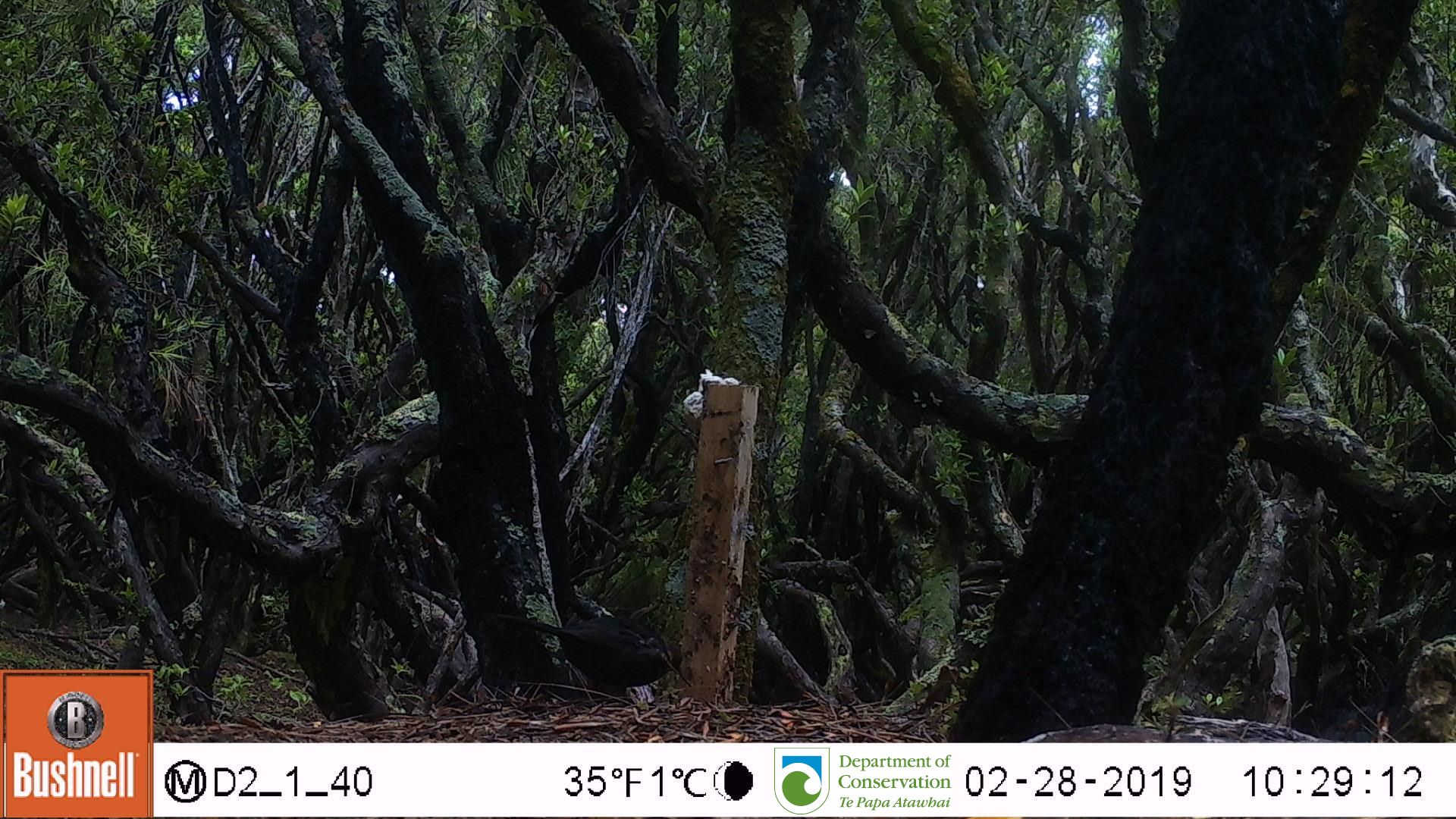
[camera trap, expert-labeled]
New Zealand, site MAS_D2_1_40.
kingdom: Animalia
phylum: Chordata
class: Aves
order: Passeriformes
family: Turdidae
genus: Turdus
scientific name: Turdus merula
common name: eurasian blackbird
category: blackbird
Blackbird (eurasian blackbird) (Turdus merula).